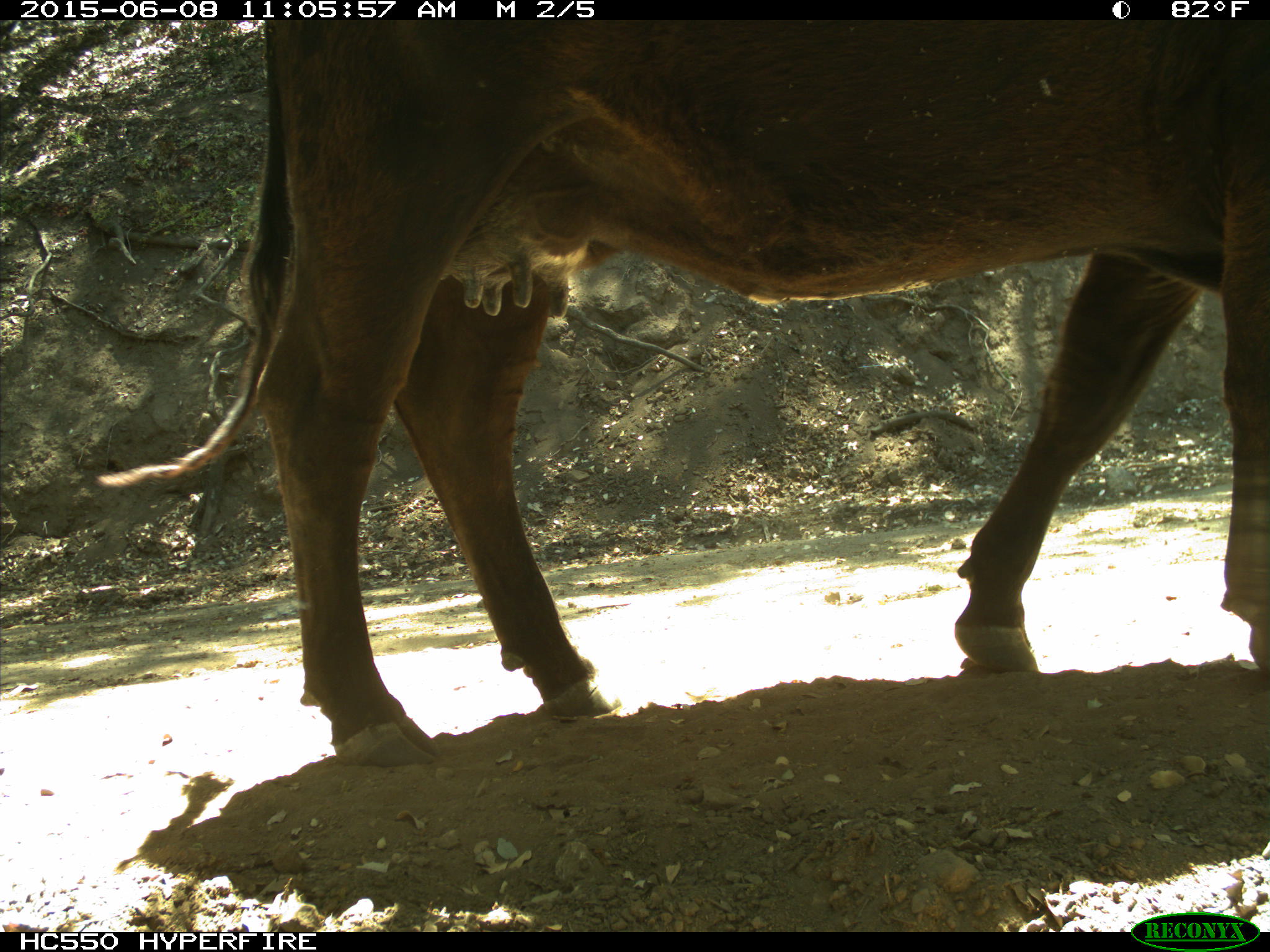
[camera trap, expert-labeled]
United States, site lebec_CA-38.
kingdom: Animalia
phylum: Chordata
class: Mammalia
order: Artiodactyla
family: Bovidae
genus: Bos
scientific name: Bos taurus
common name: domestic cow